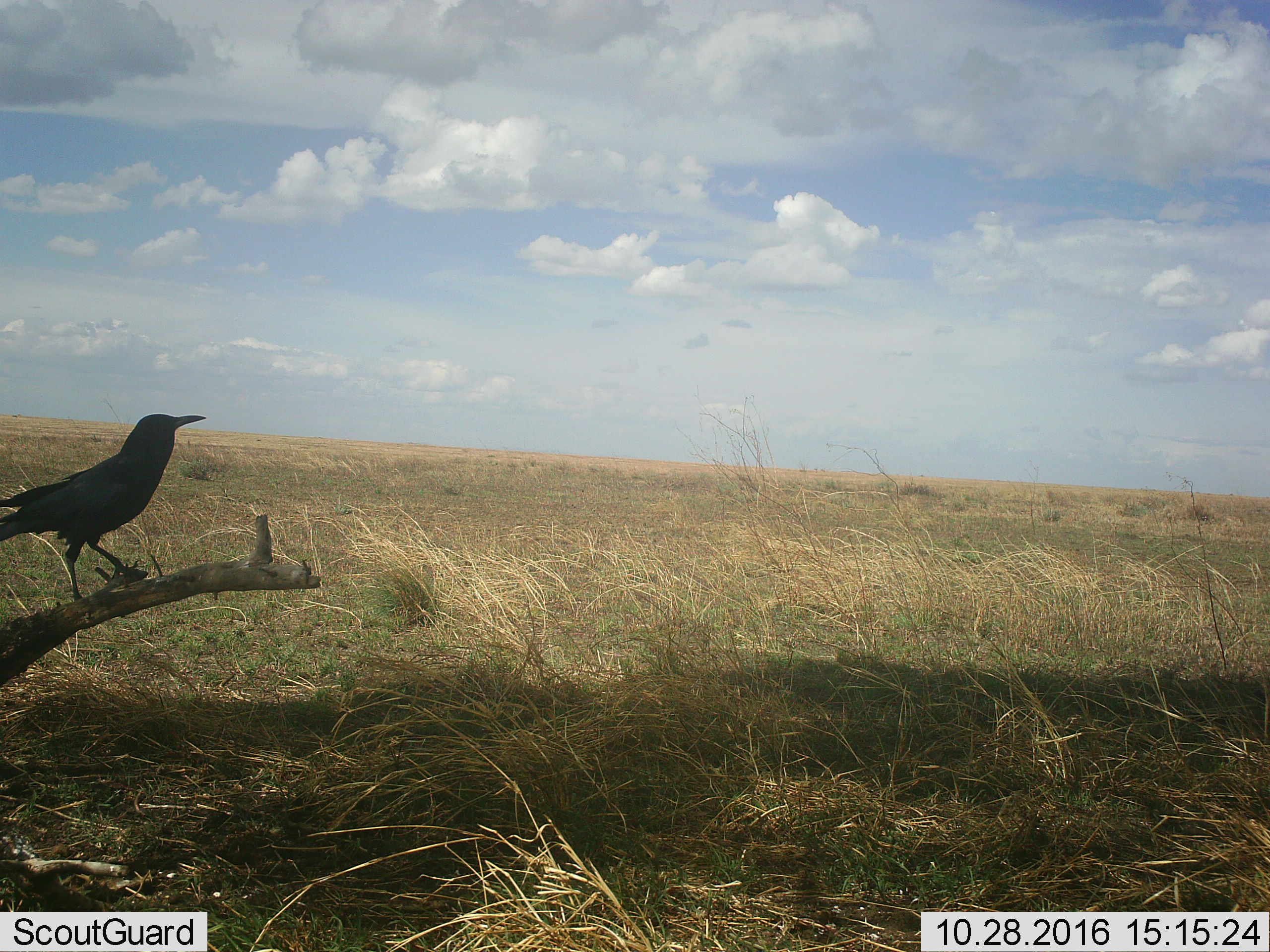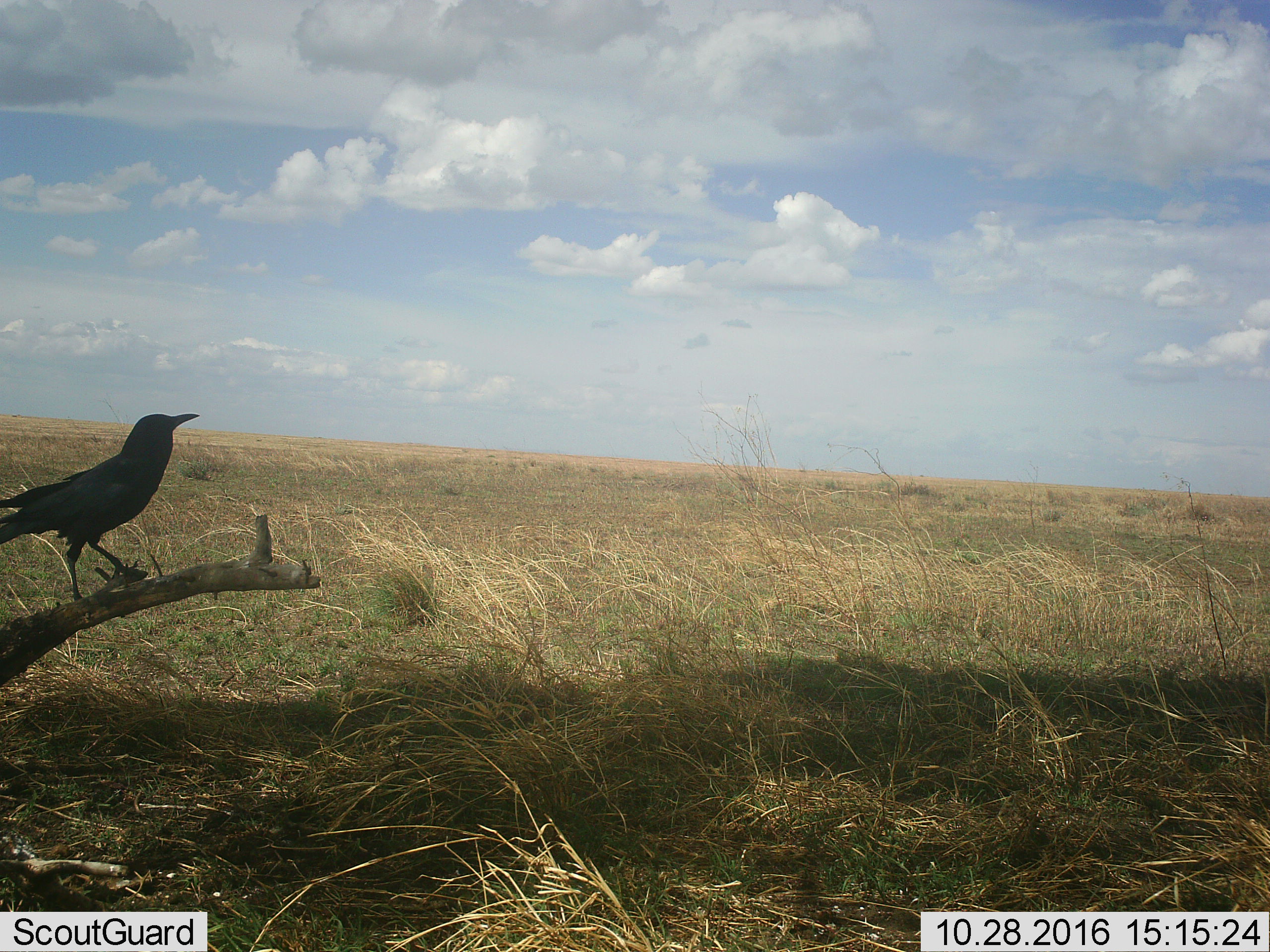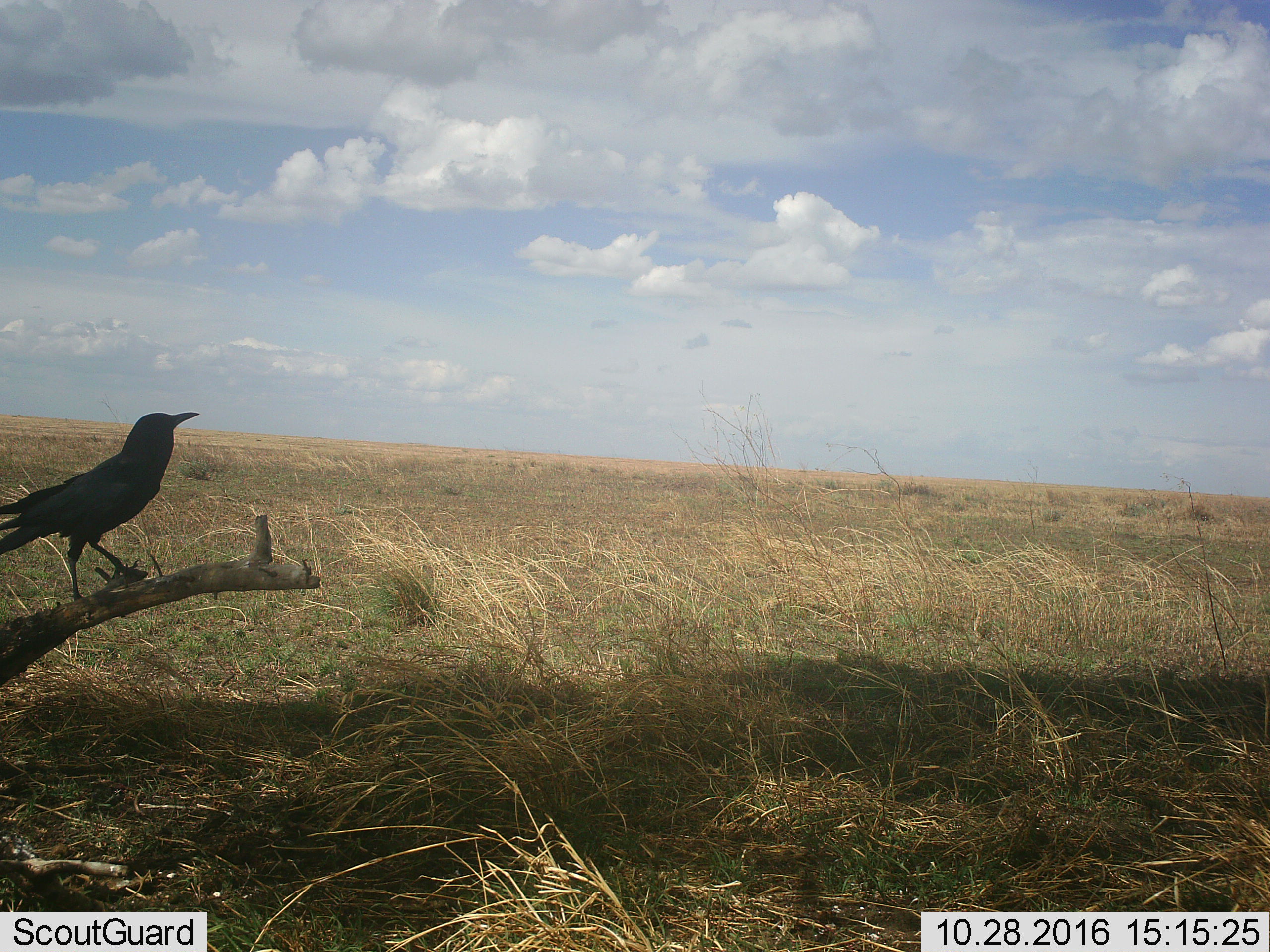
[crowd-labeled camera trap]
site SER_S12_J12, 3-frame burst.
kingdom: Animalia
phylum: Chordata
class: Aves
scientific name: Aves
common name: bird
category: birdother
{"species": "birdother (bird) (Aves)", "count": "1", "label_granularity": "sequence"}